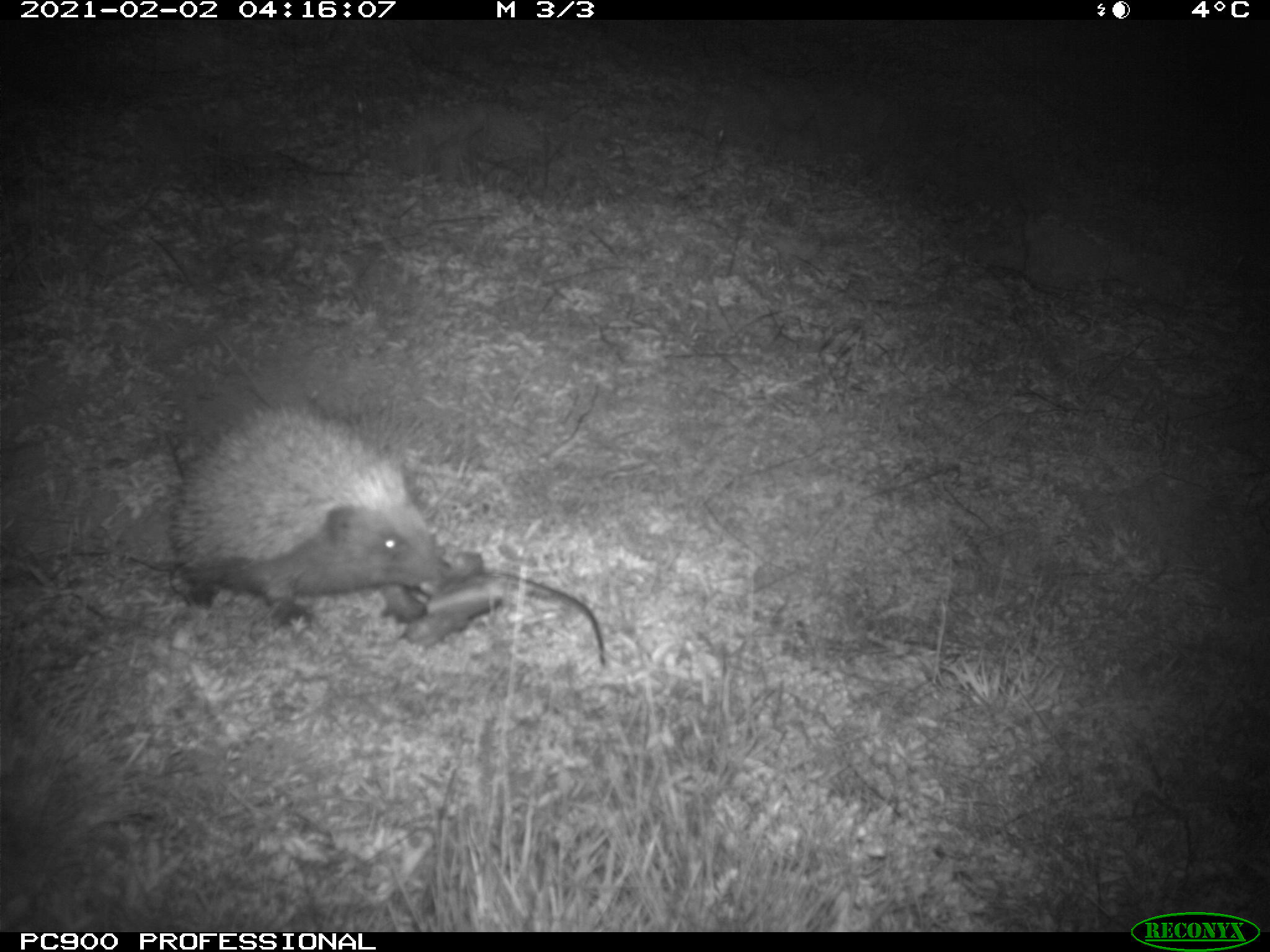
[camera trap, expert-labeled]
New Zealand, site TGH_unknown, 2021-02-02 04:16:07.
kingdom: Animalia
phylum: Chordata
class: Mammalia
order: Eulipotyphla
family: Erinaceidae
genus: Erinaceus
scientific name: Erinaceus europaeus europaeus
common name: european hedgehog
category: hedgehog